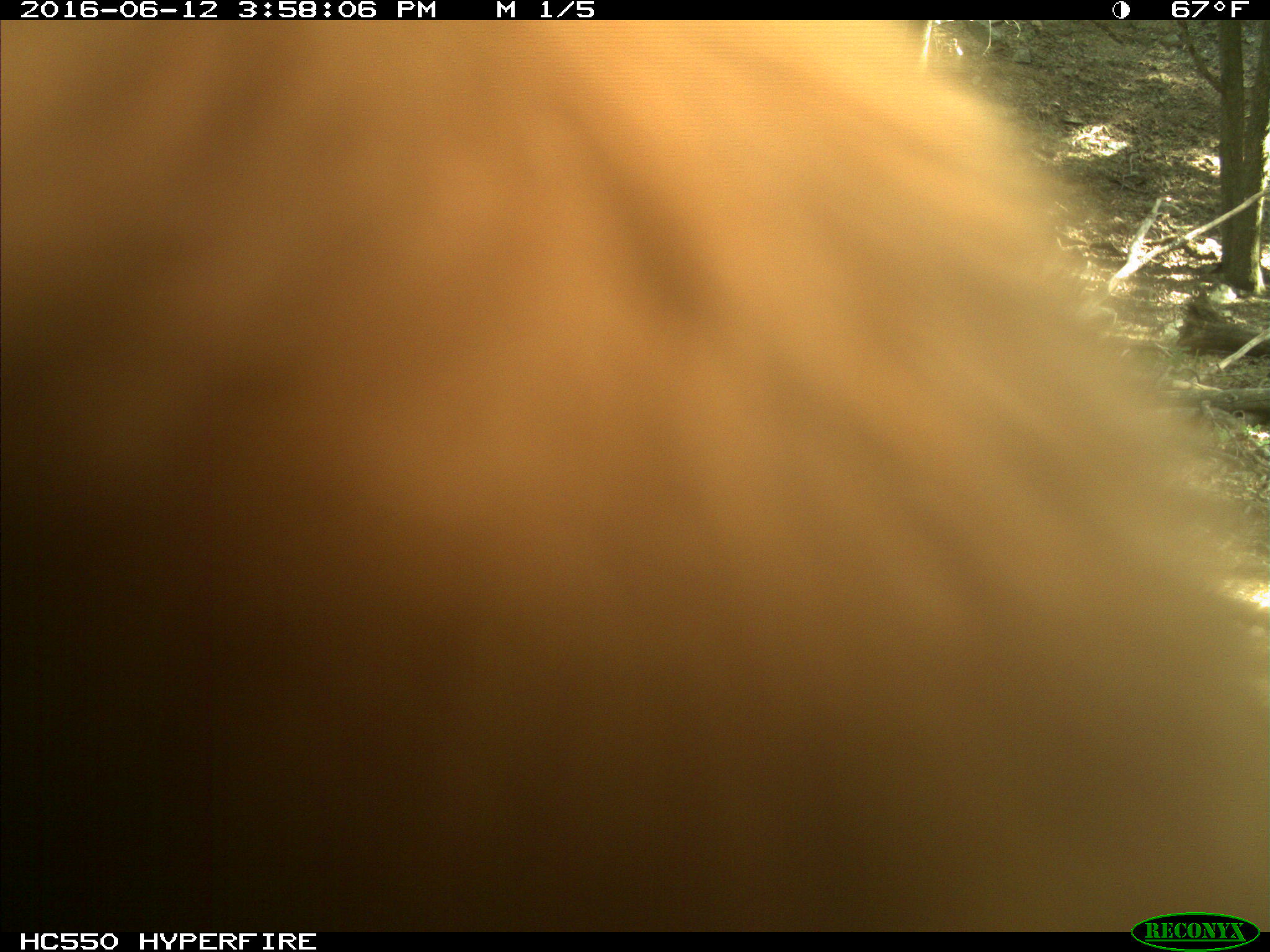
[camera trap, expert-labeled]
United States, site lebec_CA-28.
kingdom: Animalia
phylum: Chordata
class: Mammalia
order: Carnivora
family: Ursidae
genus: Ursus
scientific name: Ursus americanus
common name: american black bear